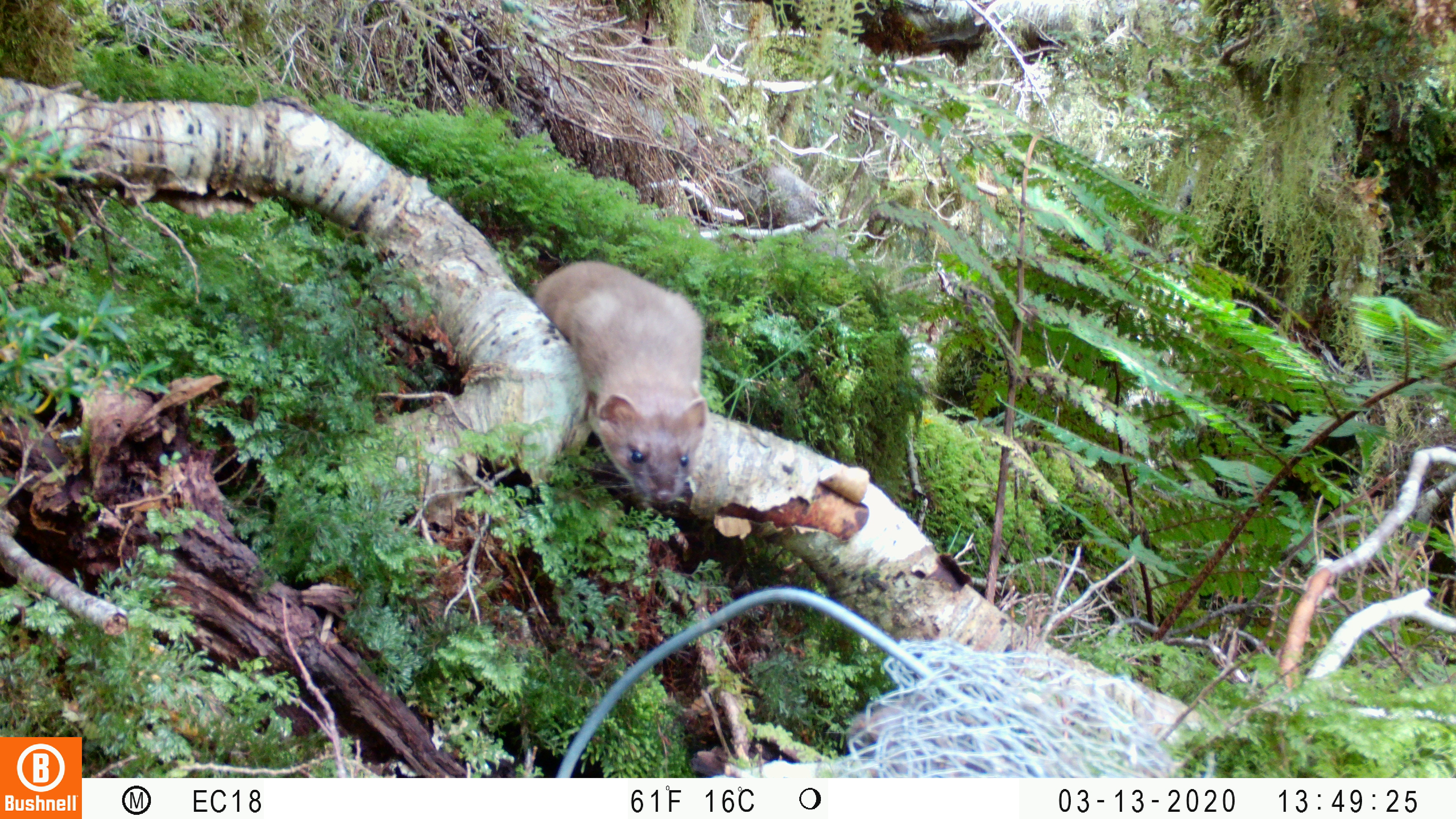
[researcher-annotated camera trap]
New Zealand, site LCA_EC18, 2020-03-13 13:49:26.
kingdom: Animalia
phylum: Chordata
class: Mammalia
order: Carnivora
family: Mustelidae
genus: Mustela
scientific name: Mustela erminea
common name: stoat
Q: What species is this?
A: Stoat (Mustela erminea).